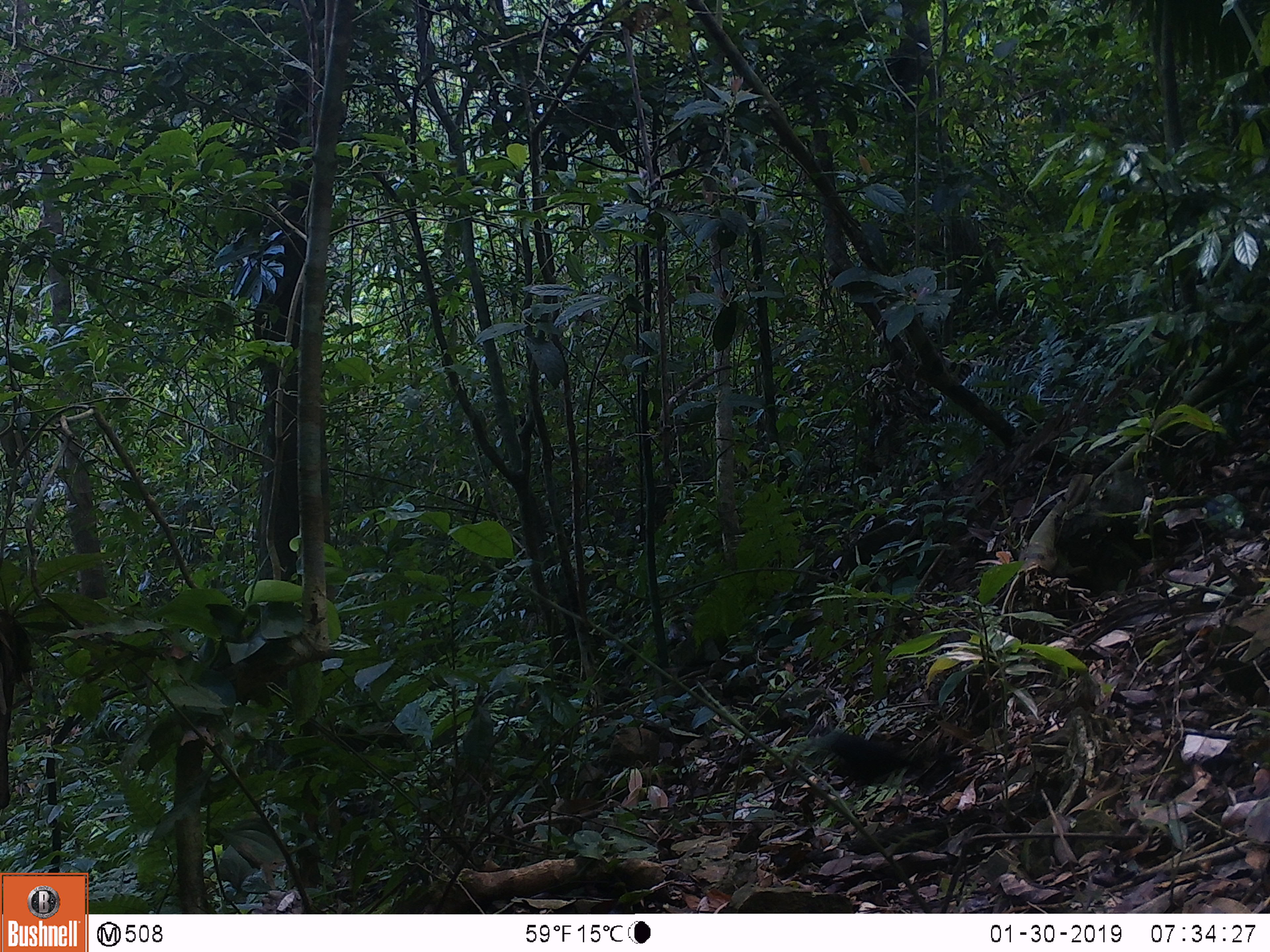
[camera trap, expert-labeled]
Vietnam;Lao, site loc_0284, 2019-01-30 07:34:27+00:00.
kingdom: Animalia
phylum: Chordata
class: Mammalia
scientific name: Mammalia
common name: mammal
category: unidentified small mammal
Unidentified small mammal (mammal) (Mammalia). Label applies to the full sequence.